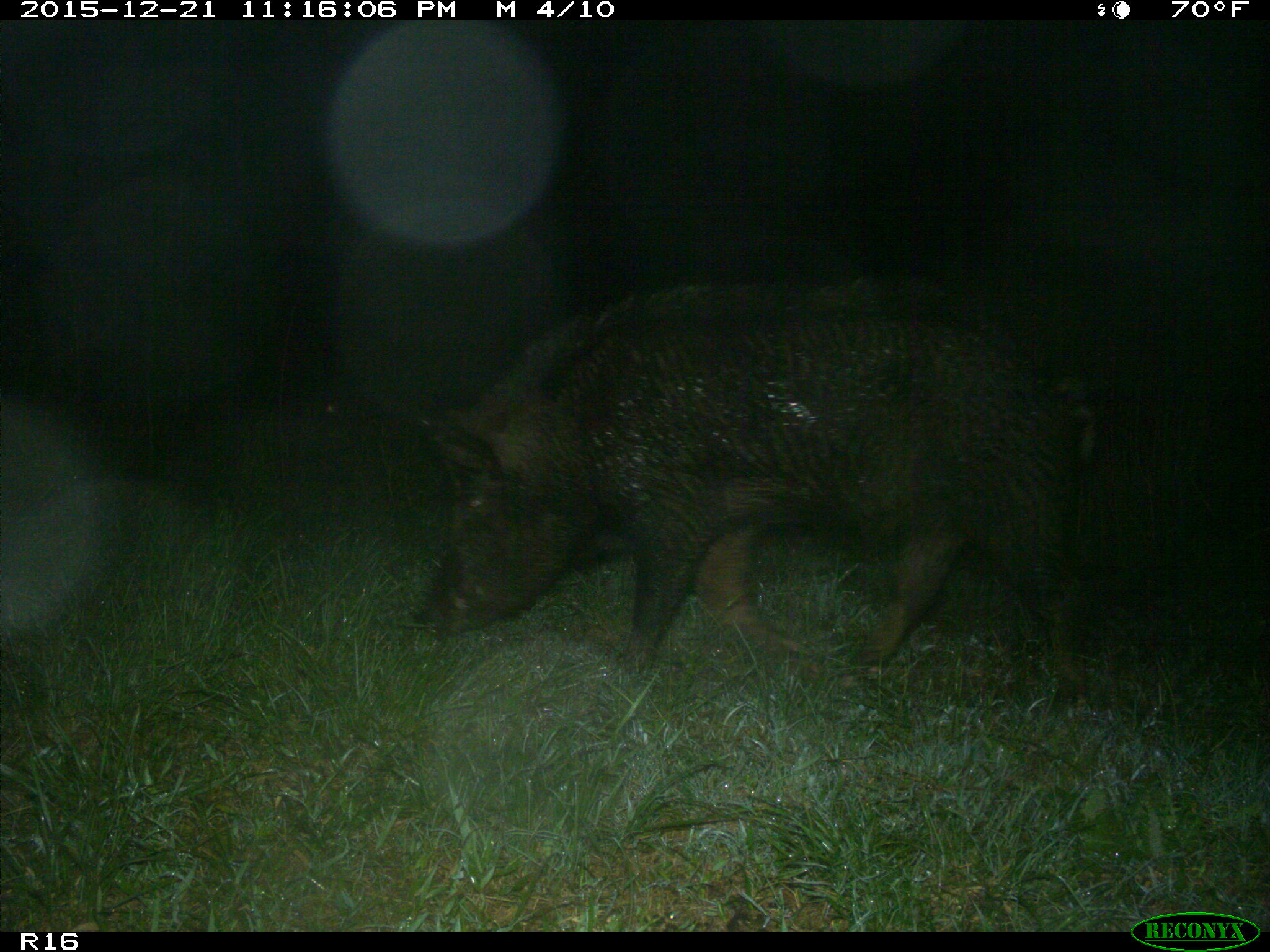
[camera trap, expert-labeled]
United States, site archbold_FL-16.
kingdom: Animalia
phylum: Chordata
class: Mammalia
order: Artiodactyla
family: Suidae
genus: Sus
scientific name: Sus scrofa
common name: wild boar